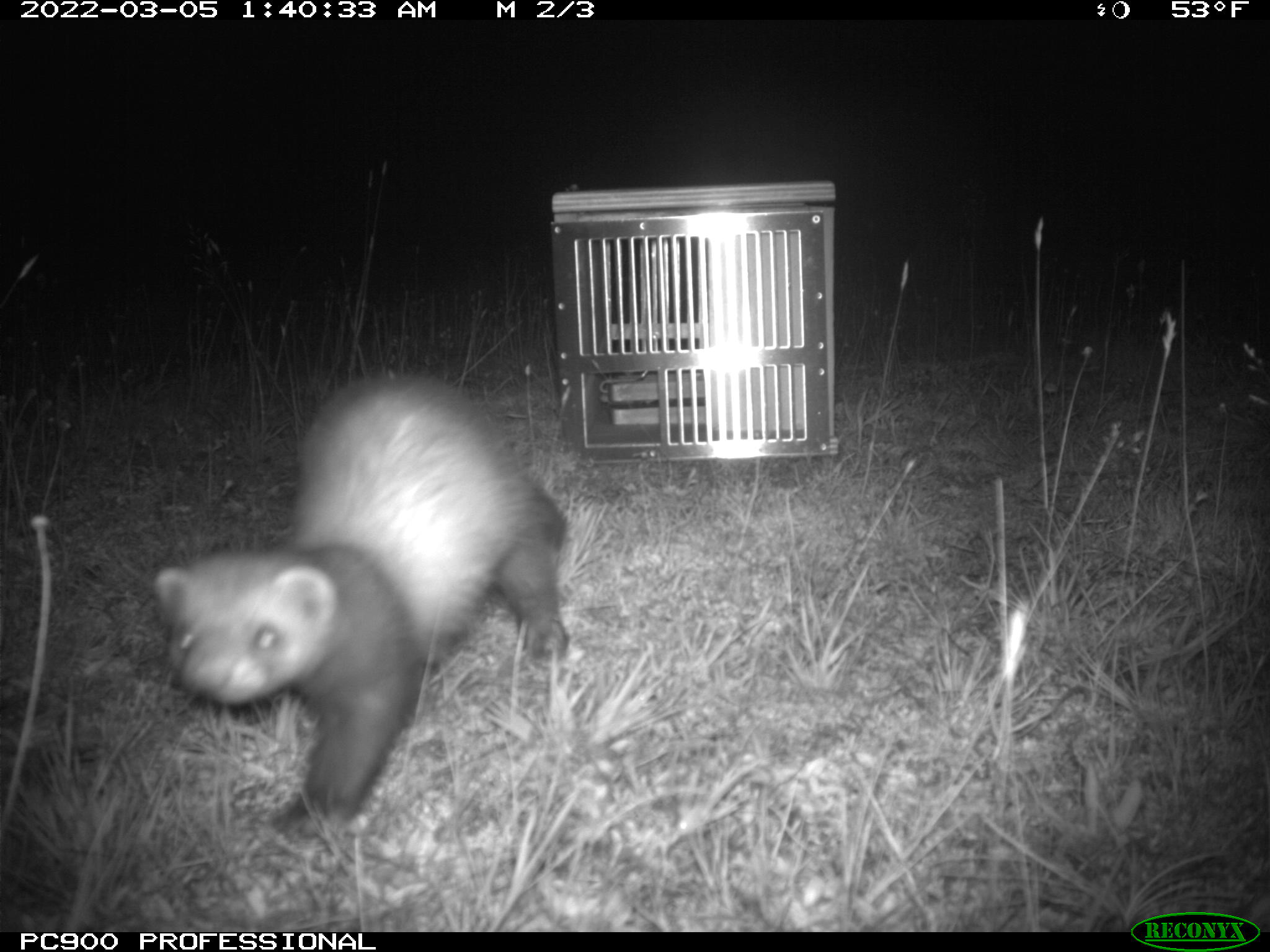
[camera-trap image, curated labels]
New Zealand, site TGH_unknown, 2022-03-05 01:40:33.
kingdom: Animalia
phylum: Chordata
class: Mammalia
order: Carnivora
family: Mustelidae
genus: Mustela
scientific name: Mustela furo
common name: ferret